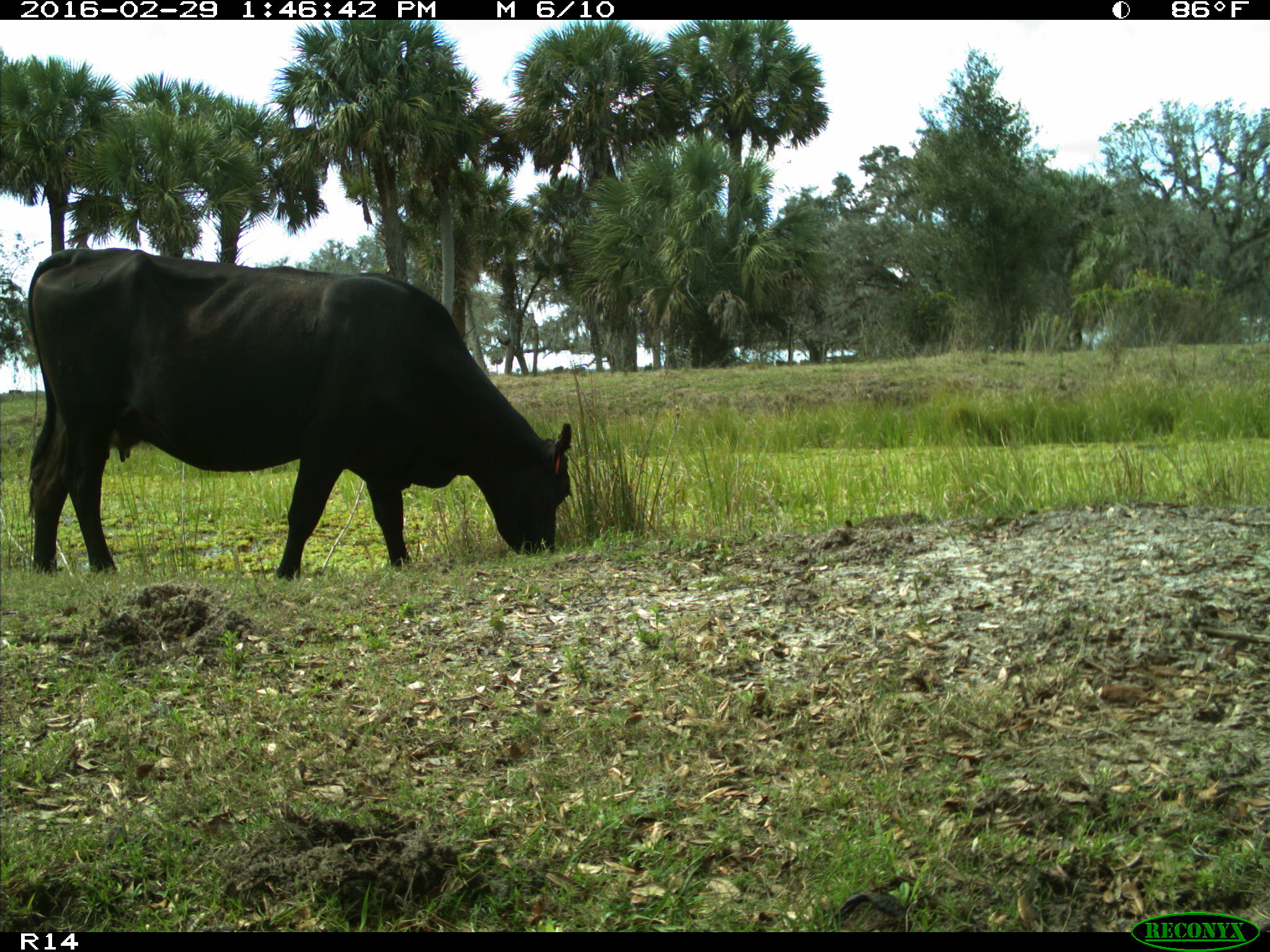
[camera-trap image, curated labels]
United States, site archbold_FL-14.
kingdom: Animalia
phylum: Chordata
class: Mammalia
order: Artiodactyla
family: Bovidae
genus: Bos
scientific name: Bos taurus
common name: domestic cow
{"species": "Bos taurus (domestic cow)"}